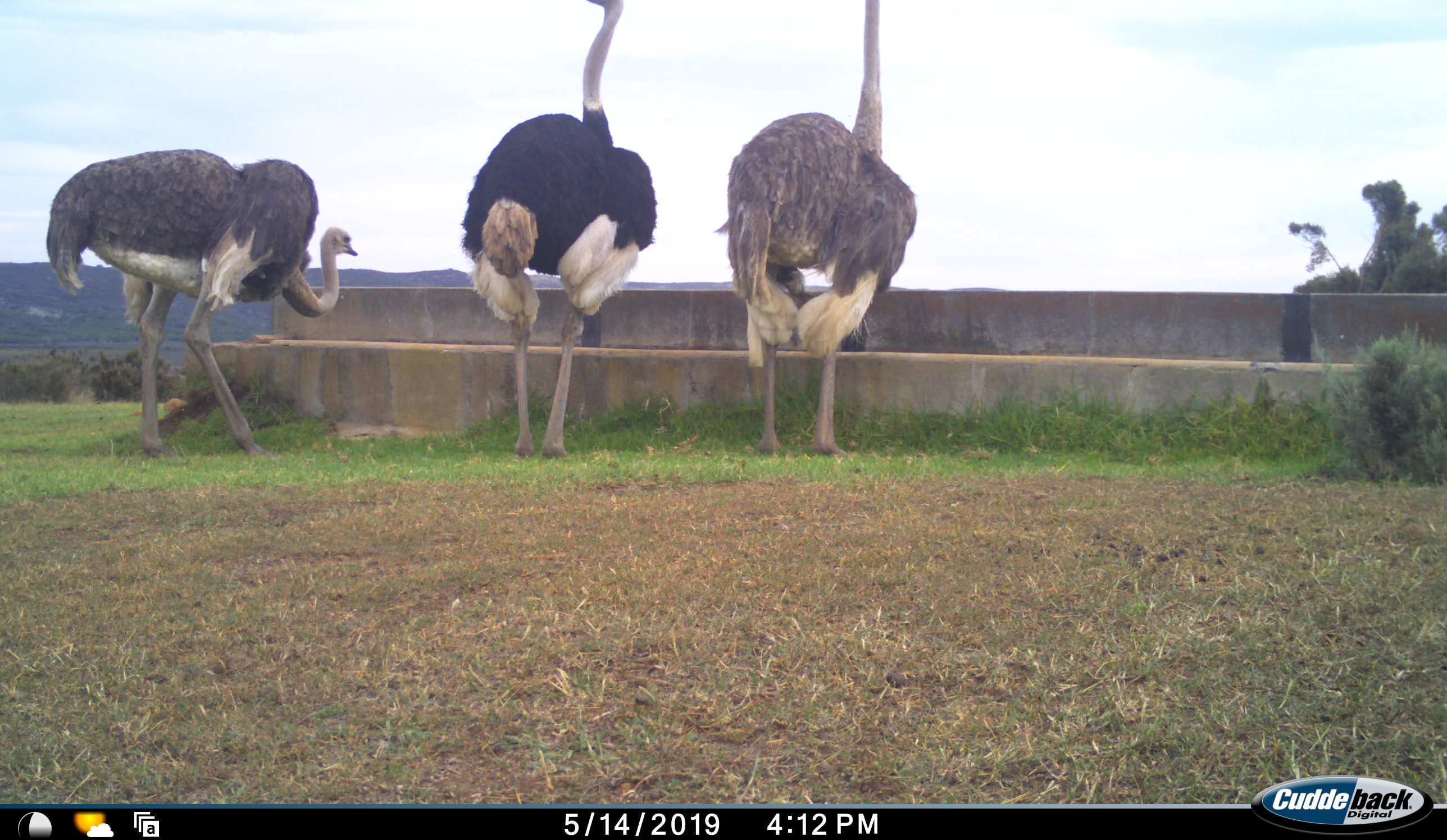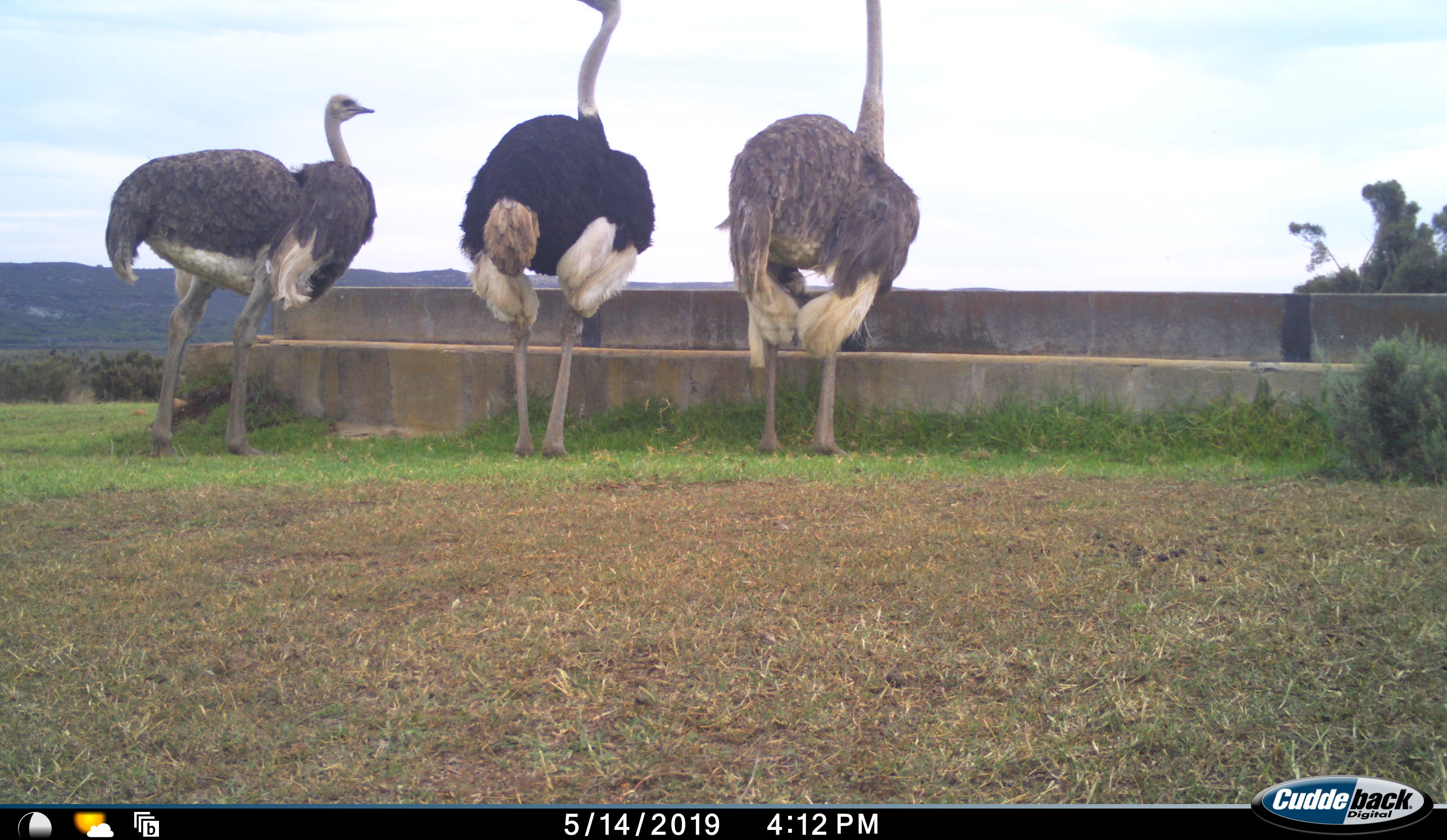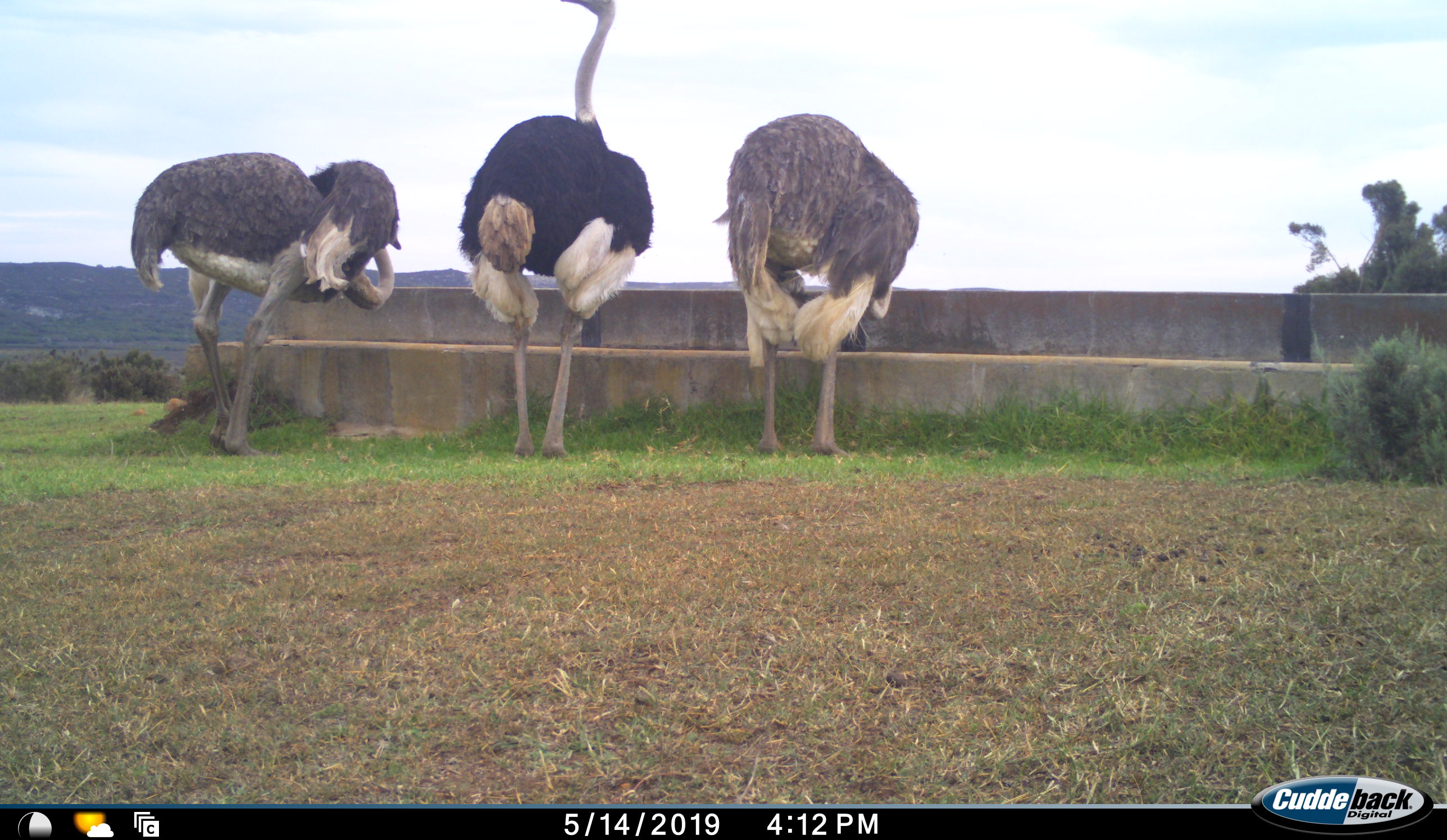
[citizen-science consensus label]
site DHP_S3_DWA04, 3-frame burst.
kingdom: Animalia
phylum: Chordata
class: Aves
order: Struthioniformes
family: Struthionidae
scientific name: Struthionidae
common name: ostrich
Ostrich (Struthionidae), count 3. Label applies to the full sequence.